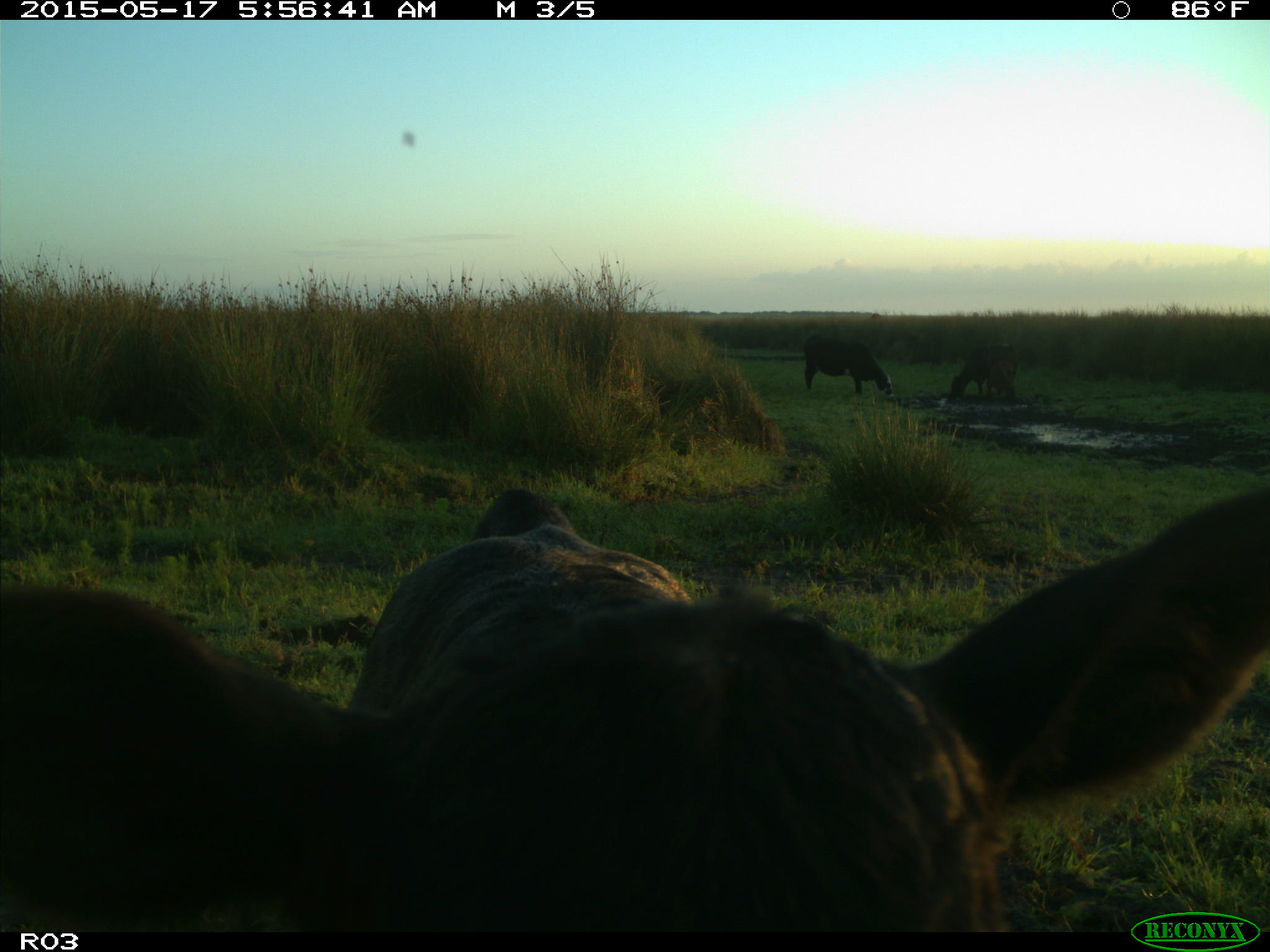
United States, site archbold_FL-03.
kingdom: Animalia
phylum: Chordata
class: Mammalia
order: Artiodactyla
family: Bovidae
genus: Bos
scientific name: Bos taurus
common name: domestic cow